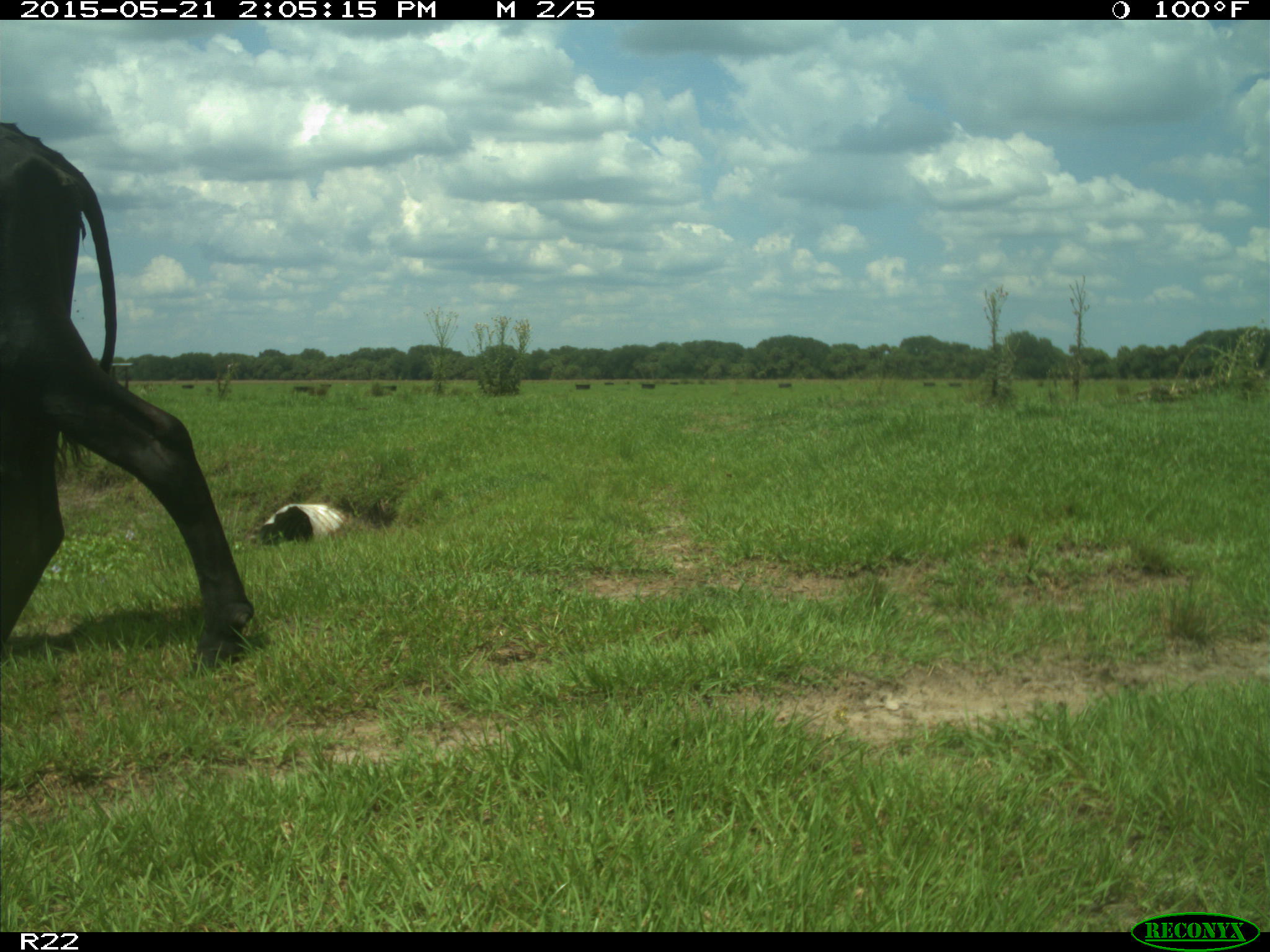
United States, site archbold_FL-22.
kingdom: Animalia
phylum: Chordata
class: Mammalia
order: Artiodactyla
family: Bovidae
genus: Bos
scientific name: Bos taurus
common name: domestic cow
Bos taurus (domestic cow).